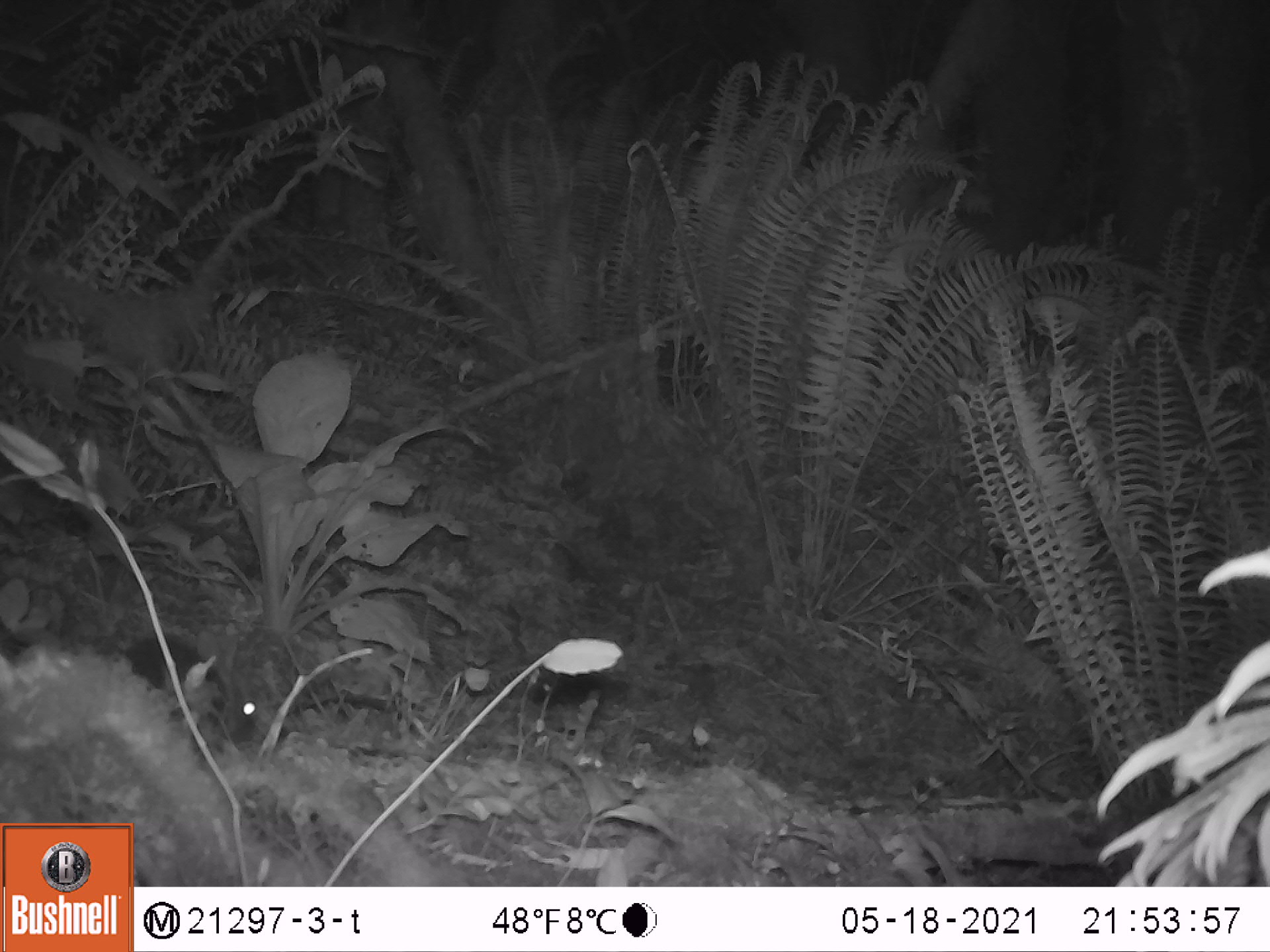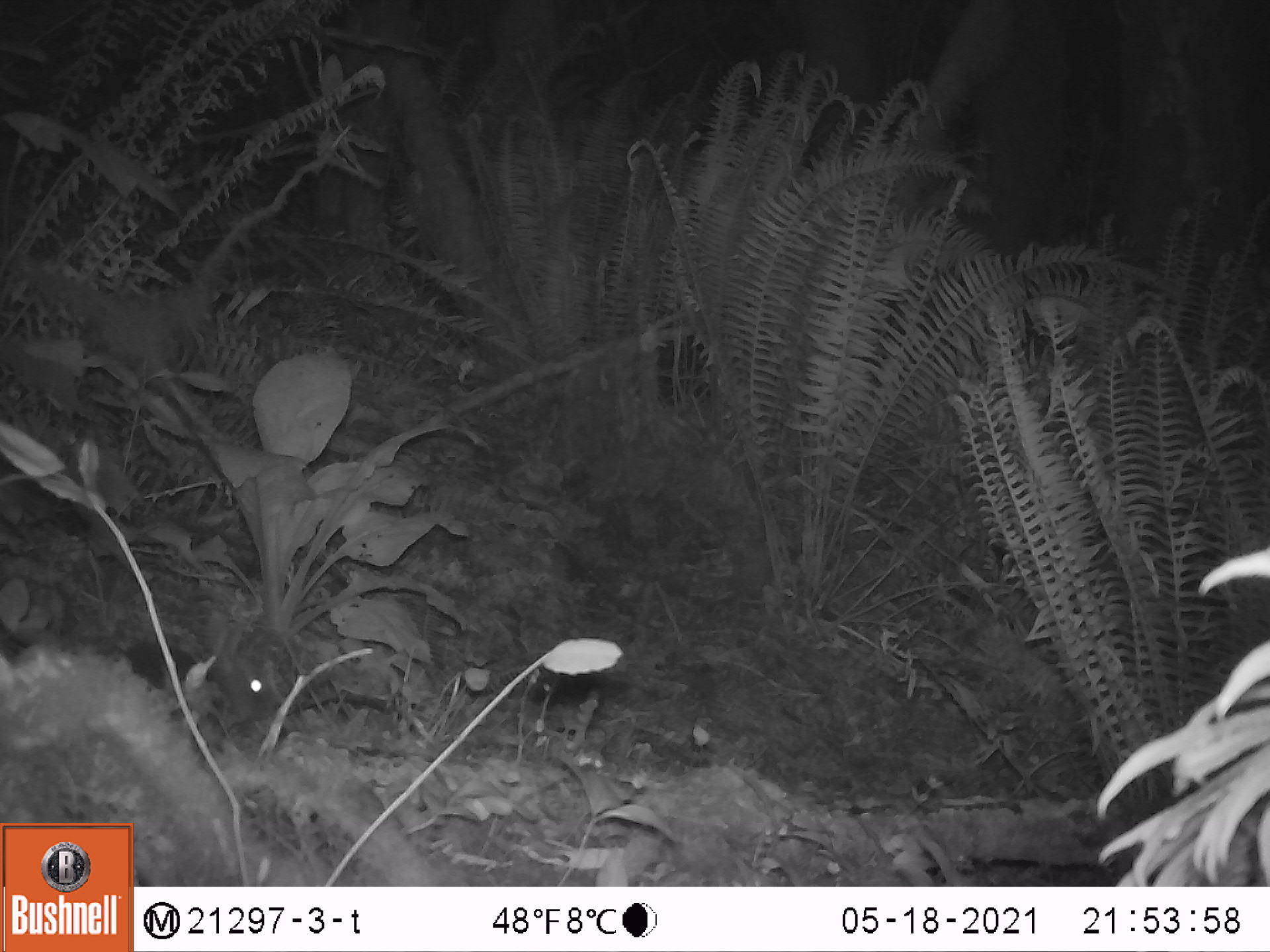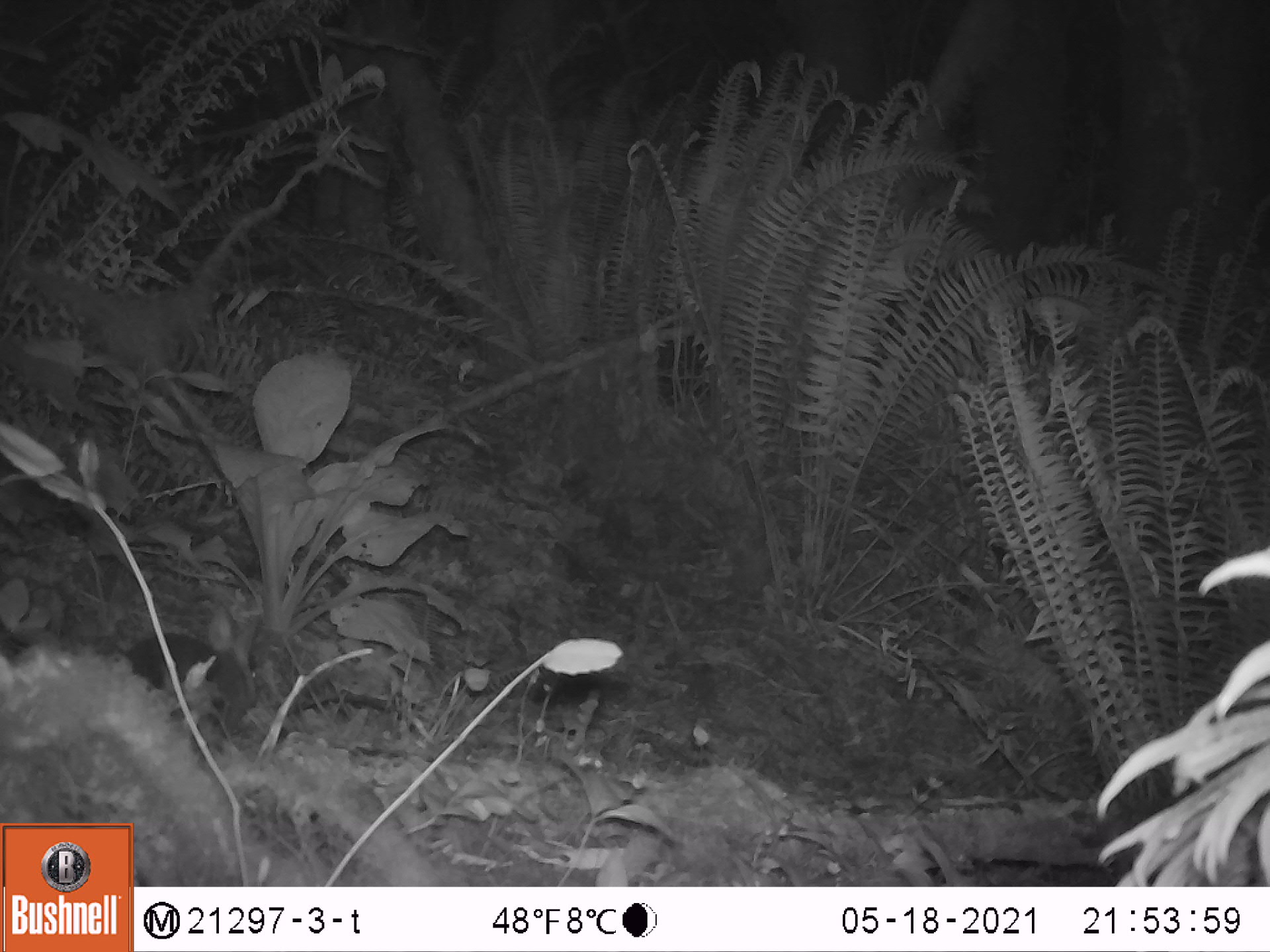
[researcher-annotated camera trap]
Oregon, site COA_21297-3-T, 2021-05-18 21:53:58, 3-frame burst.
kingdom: Animalia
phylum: Chordata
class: Mammalia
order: Lagomorpha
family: Leporidae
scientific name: Leporidae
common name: hares and rabbits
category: leporidae family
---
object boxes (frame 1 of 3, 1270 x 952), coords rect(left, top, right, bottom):
leporidae family: rect(117, 631, 271, 745)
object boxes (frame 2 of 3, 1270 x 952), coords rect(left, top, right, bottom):
leporidae family: rect(119, 603, 276, 746)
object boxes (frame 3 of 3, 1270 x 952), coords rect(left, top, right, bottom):
leporidae family: rect(118, 607, 271, 735)